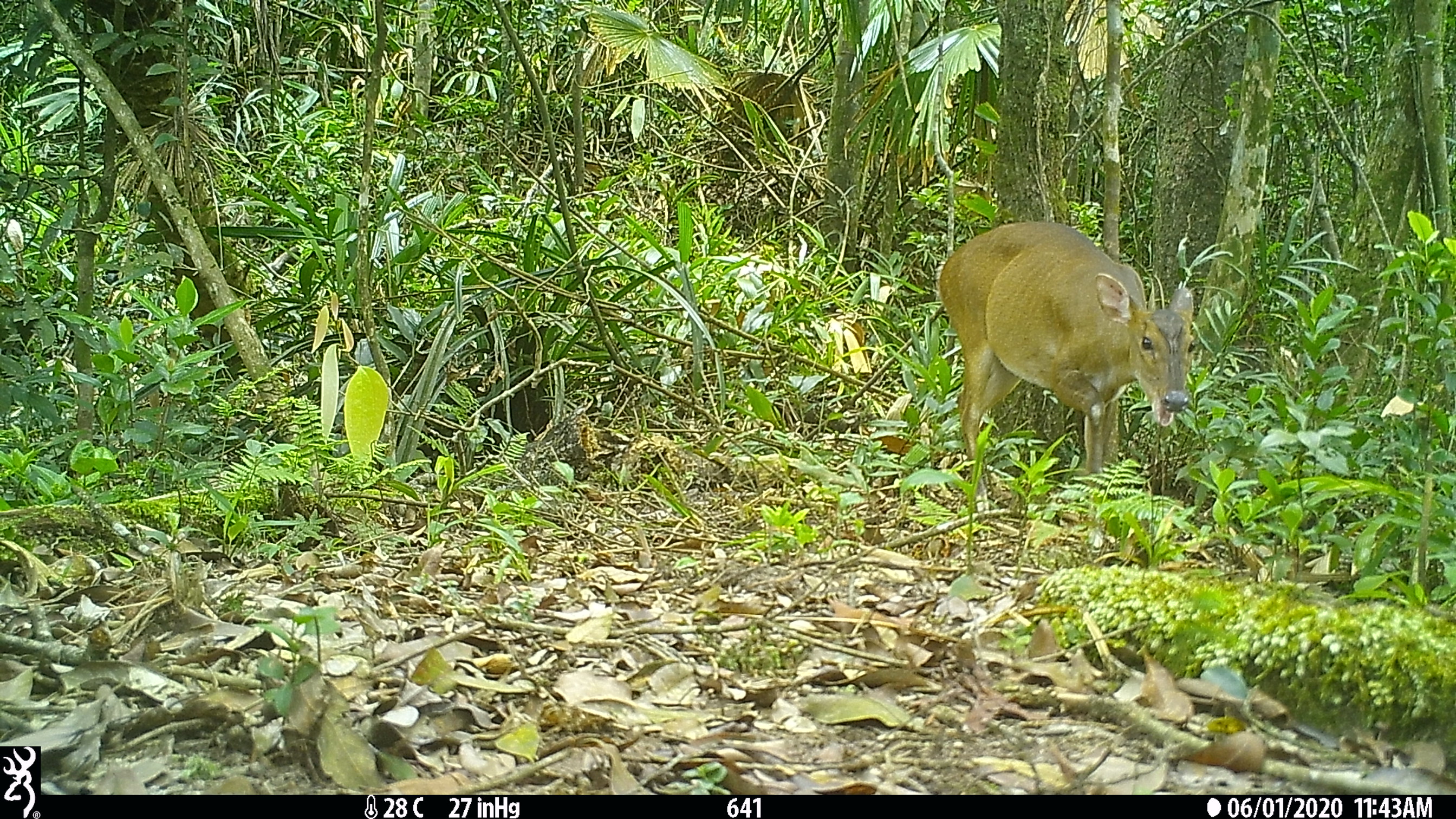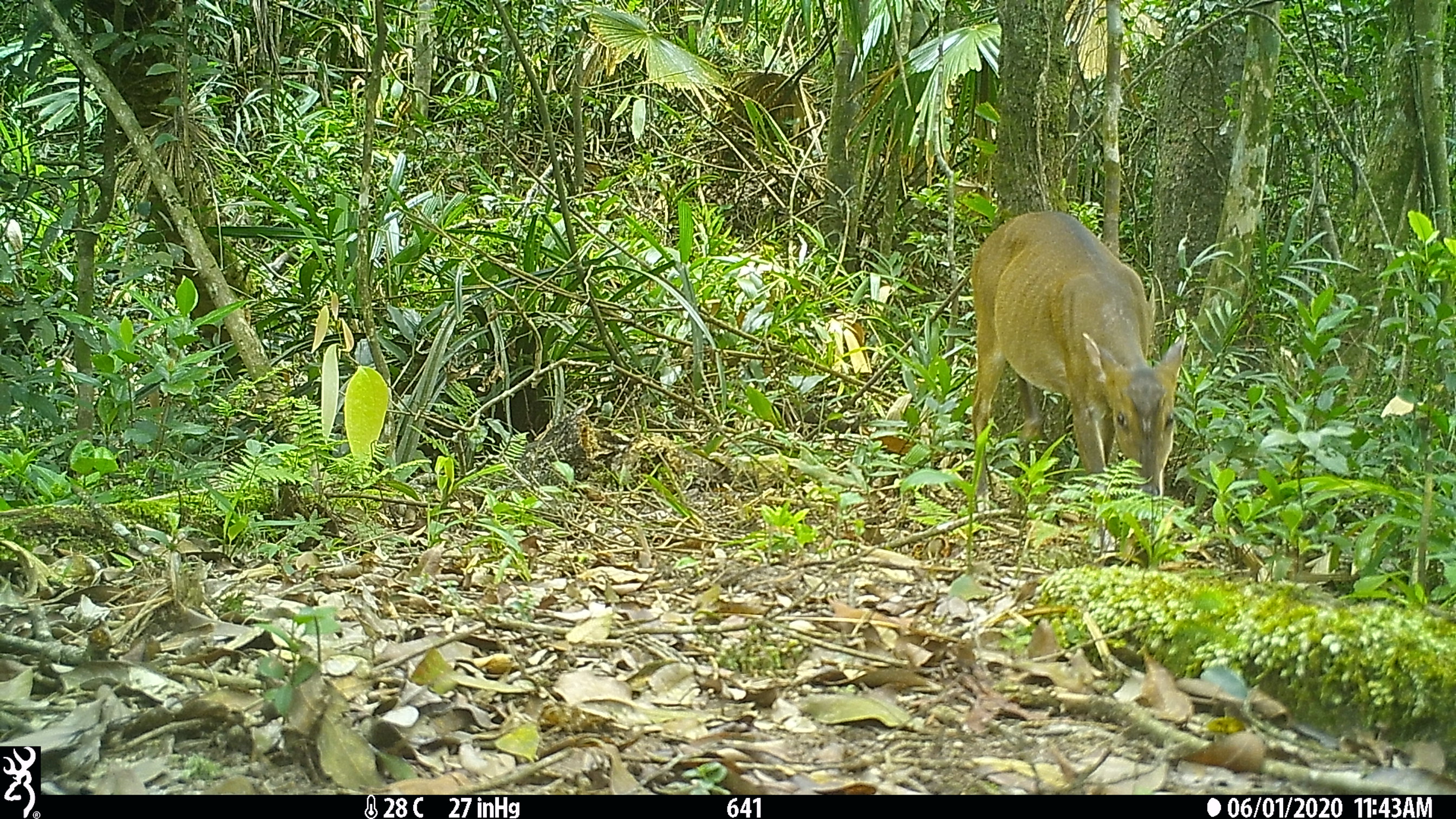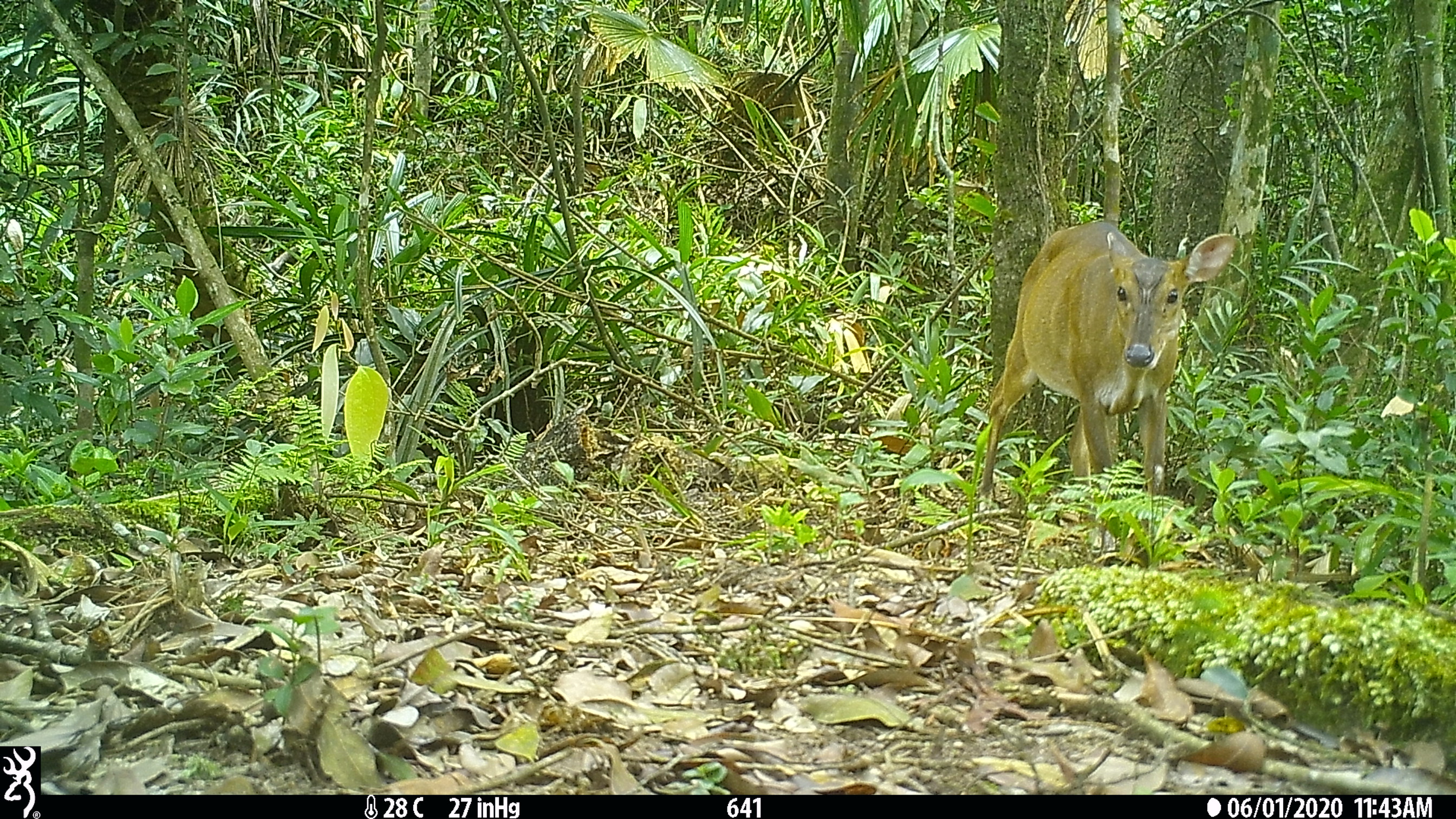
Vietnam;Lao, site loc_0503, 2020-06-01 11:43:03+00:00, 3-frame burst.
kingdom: Animalia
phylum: Chordata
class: Mammalia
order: Artiodactyla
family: Cervidae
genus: Muntiacus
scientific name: Muntiacus vuquangensis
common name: large-antlered muntjac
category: large antlered muntjac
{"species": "large antlered muntjac (large-antlered muntjac) (Muntiacus vuquangensis)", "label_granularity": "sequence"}